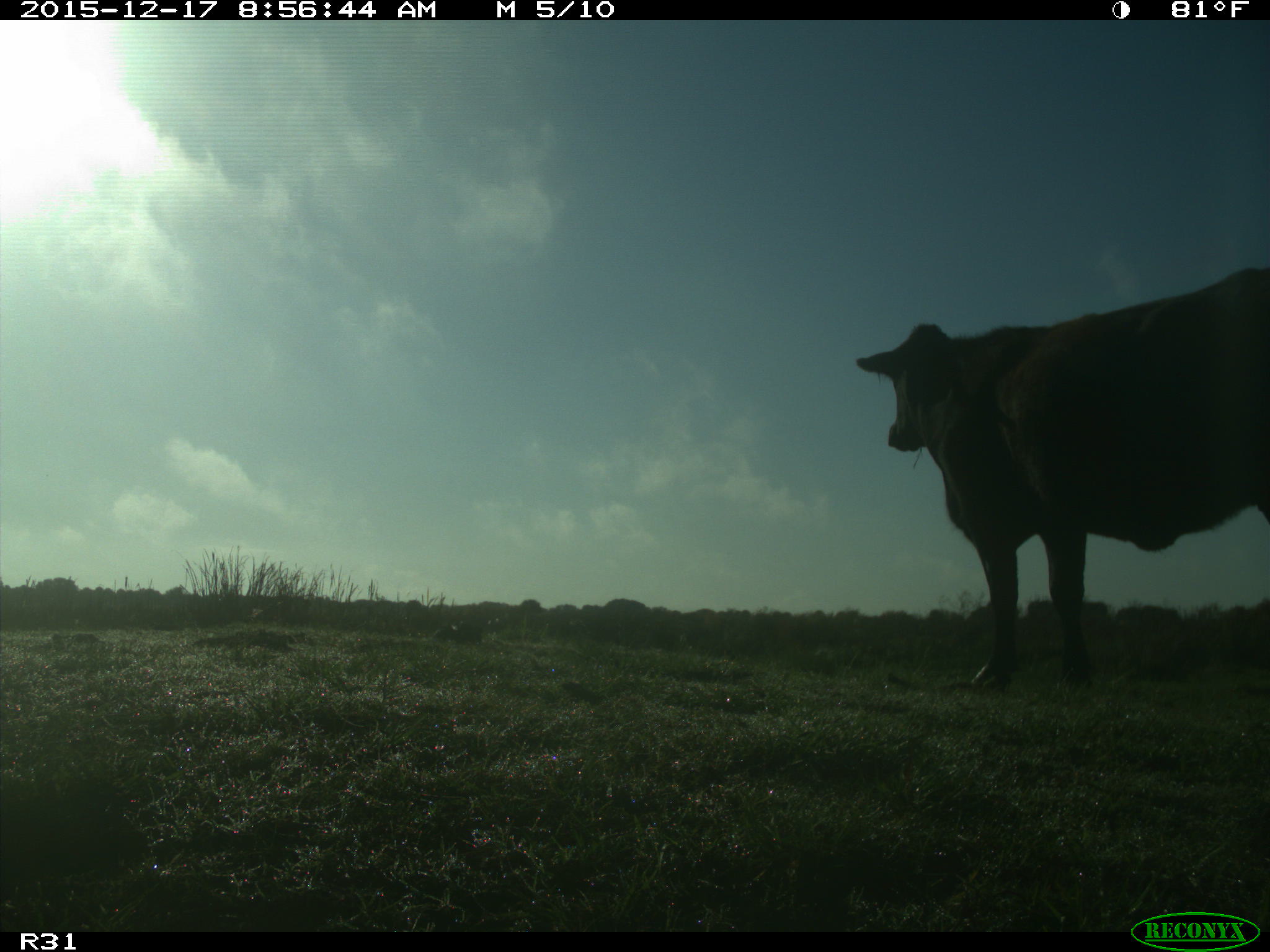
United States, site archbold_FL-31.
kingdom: Animalia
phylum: Chordata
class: Mammalia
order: Artiodactyla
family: Bovidae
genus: Bos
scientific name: Bos taurus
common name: domestic cow